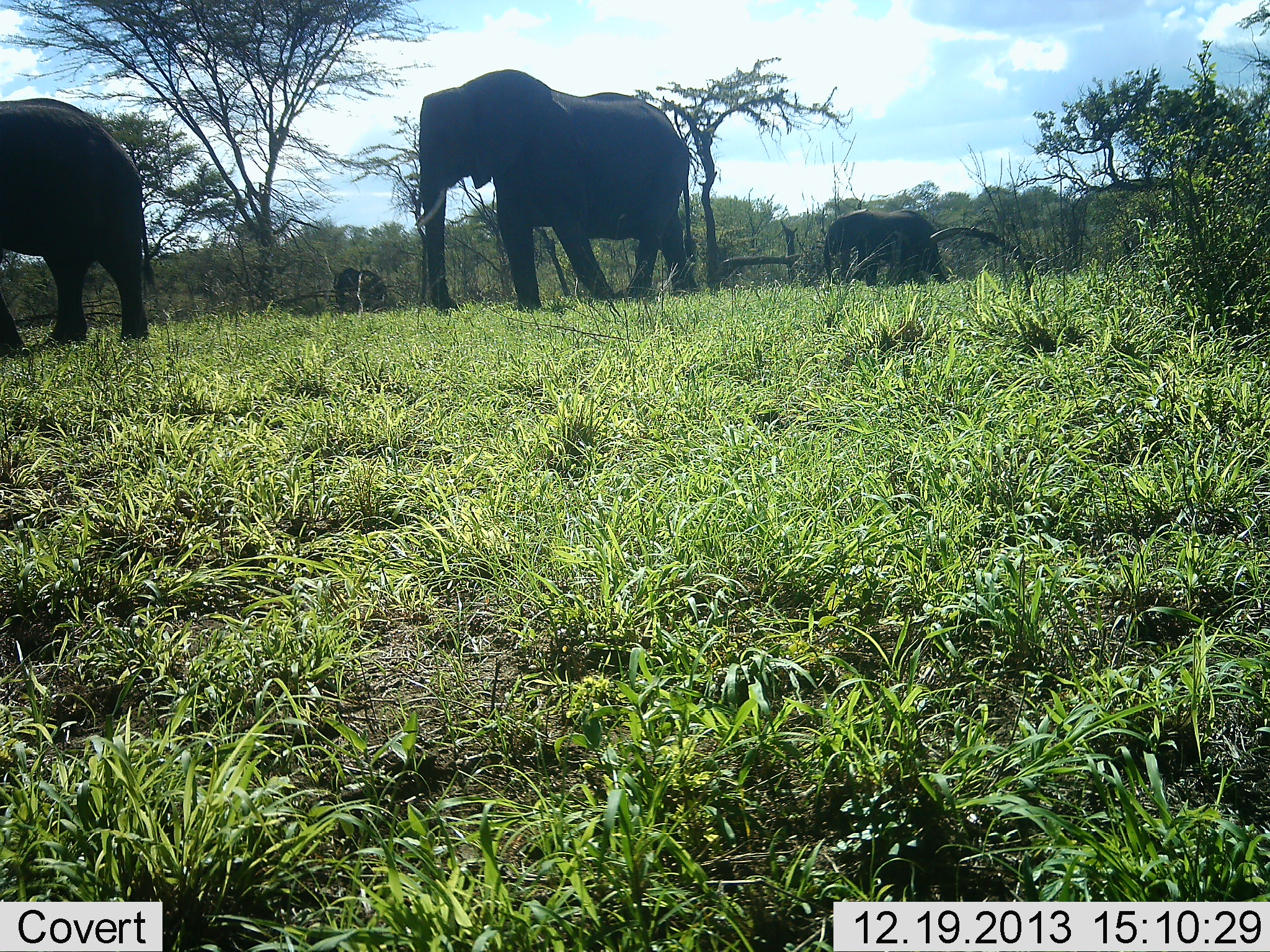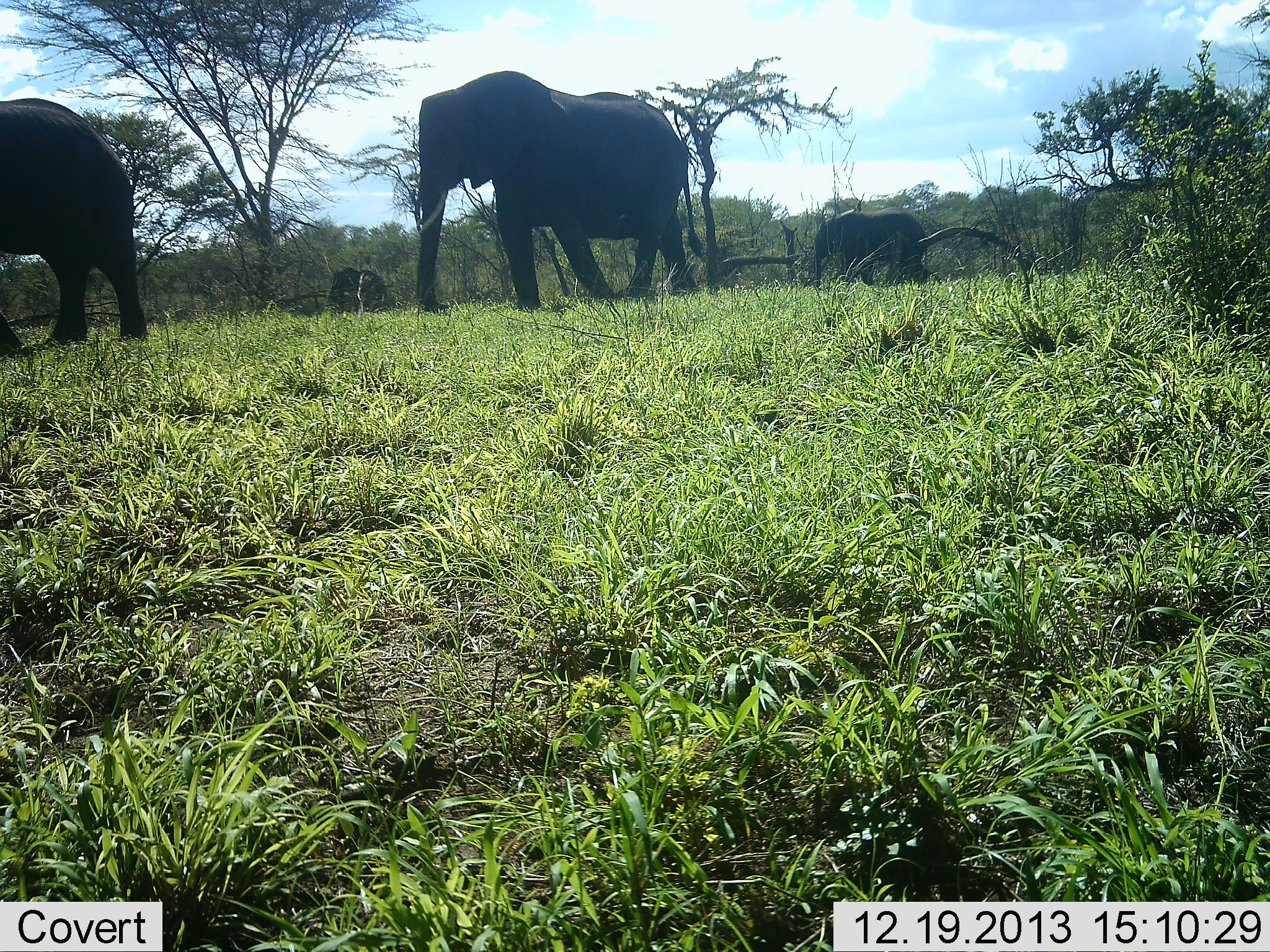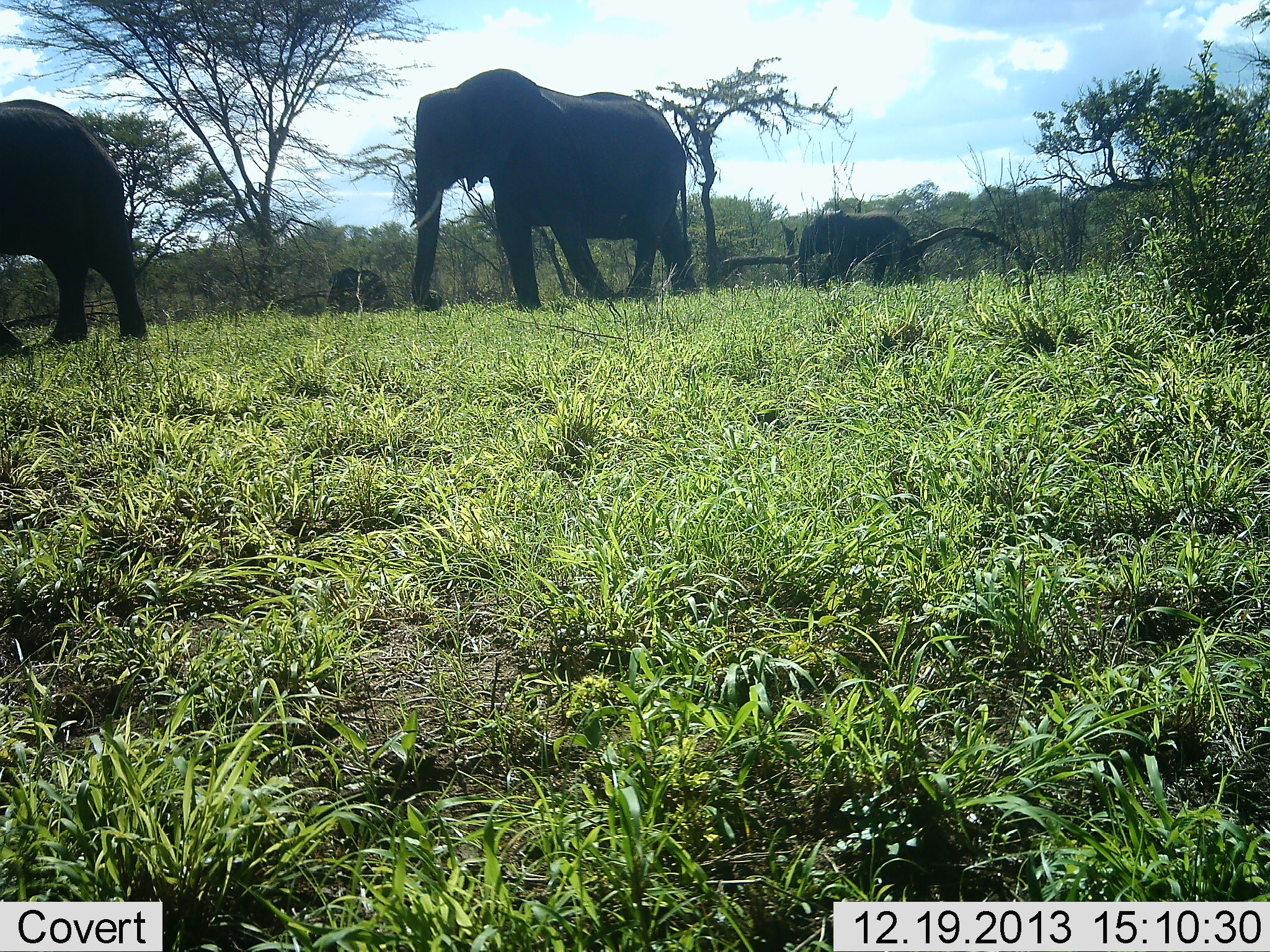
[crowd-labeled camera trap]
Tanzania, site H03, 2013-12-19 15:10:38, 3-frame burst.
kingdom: Animalia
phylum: Chordata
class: Mammalia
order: Proboscidea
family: Elephantidae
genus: Loxodonta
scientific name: Loxodonta africana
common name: african bush elephant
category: elephant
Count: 4.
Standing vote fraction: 30%.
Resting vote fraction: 0%.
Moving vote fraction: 60%.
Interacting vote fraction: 0%.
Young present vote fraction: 30%.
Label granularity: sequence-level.